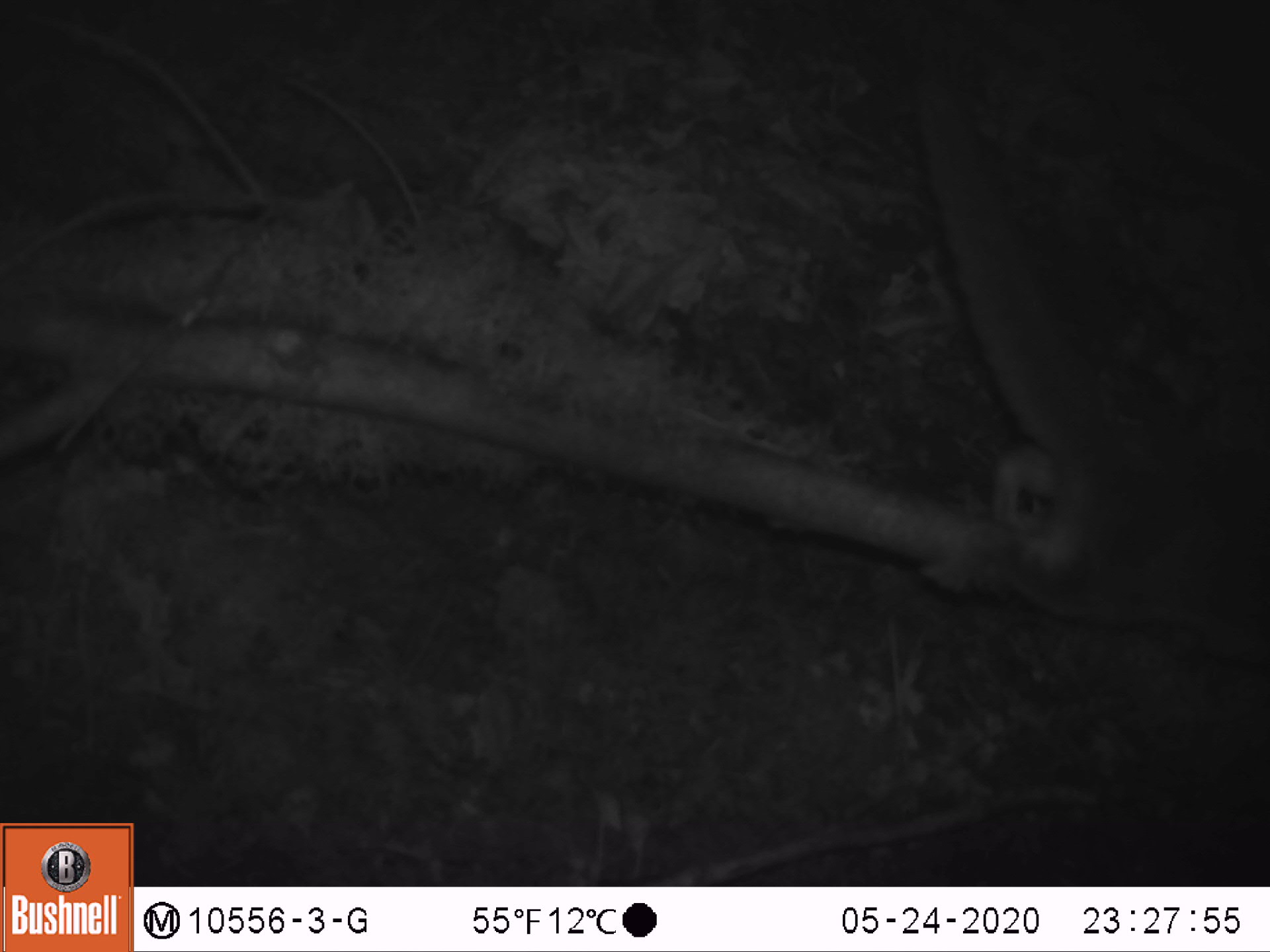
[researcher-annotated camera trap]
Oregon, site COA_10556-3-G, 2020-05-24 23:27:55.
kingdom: Animalia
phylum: Chordata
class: Mammalia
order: Rodentia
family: Sciuridae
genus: Glaucomys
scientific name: Glaucomys oregonensis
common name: humboldt's flying squirrel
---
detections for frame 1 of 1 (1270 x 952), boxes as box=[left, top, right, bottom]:
humboldt's flying squirrel: box=[903, 45, 1265, 689]